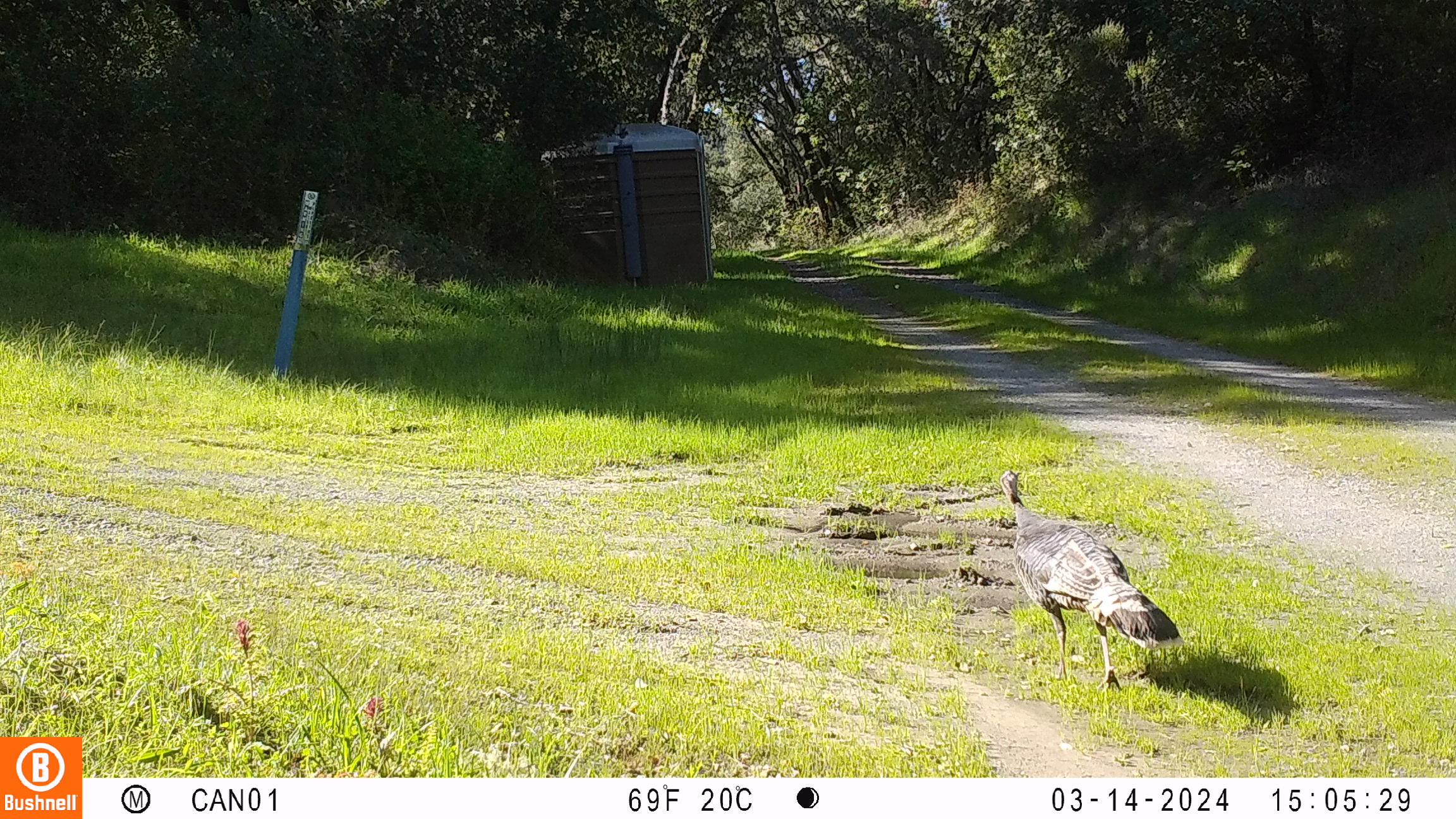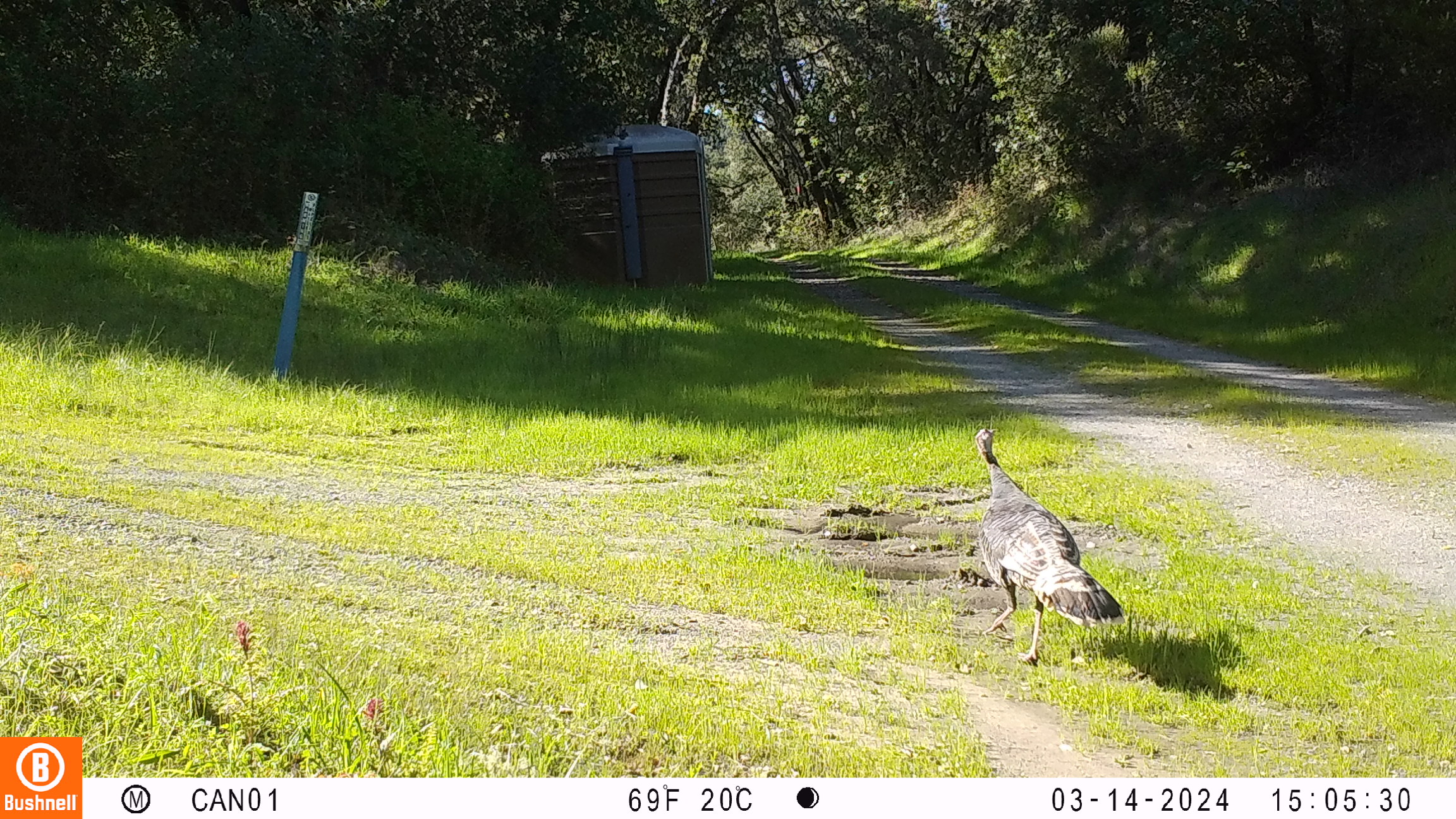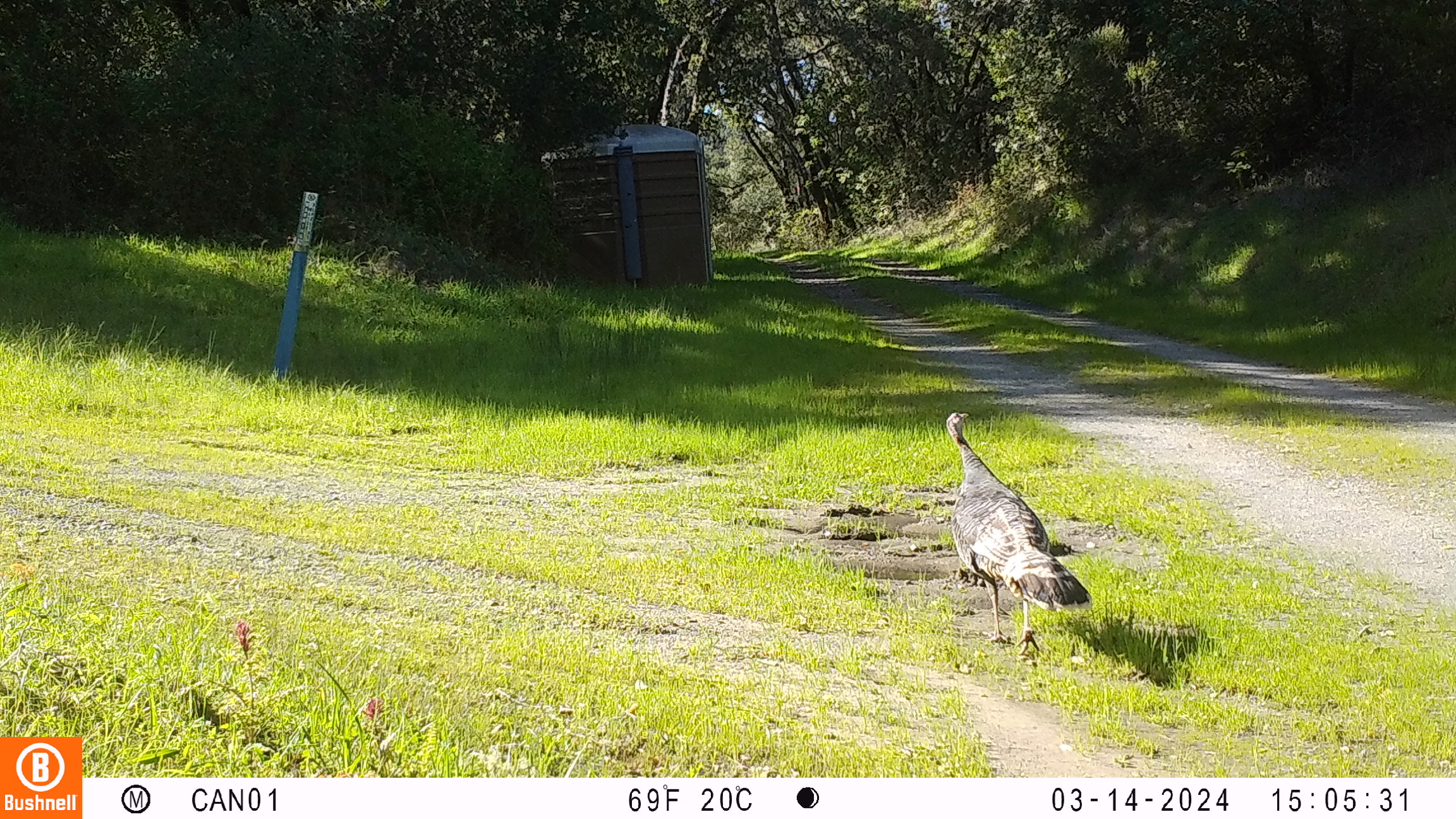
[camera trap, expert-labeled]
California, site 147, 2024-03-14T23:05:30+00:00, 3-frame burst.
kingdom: Animalia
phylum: Chordata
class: Aves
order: Galliformes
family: Phasianidae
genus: Meleagris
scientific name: Meleagris gallopavo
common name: turkey